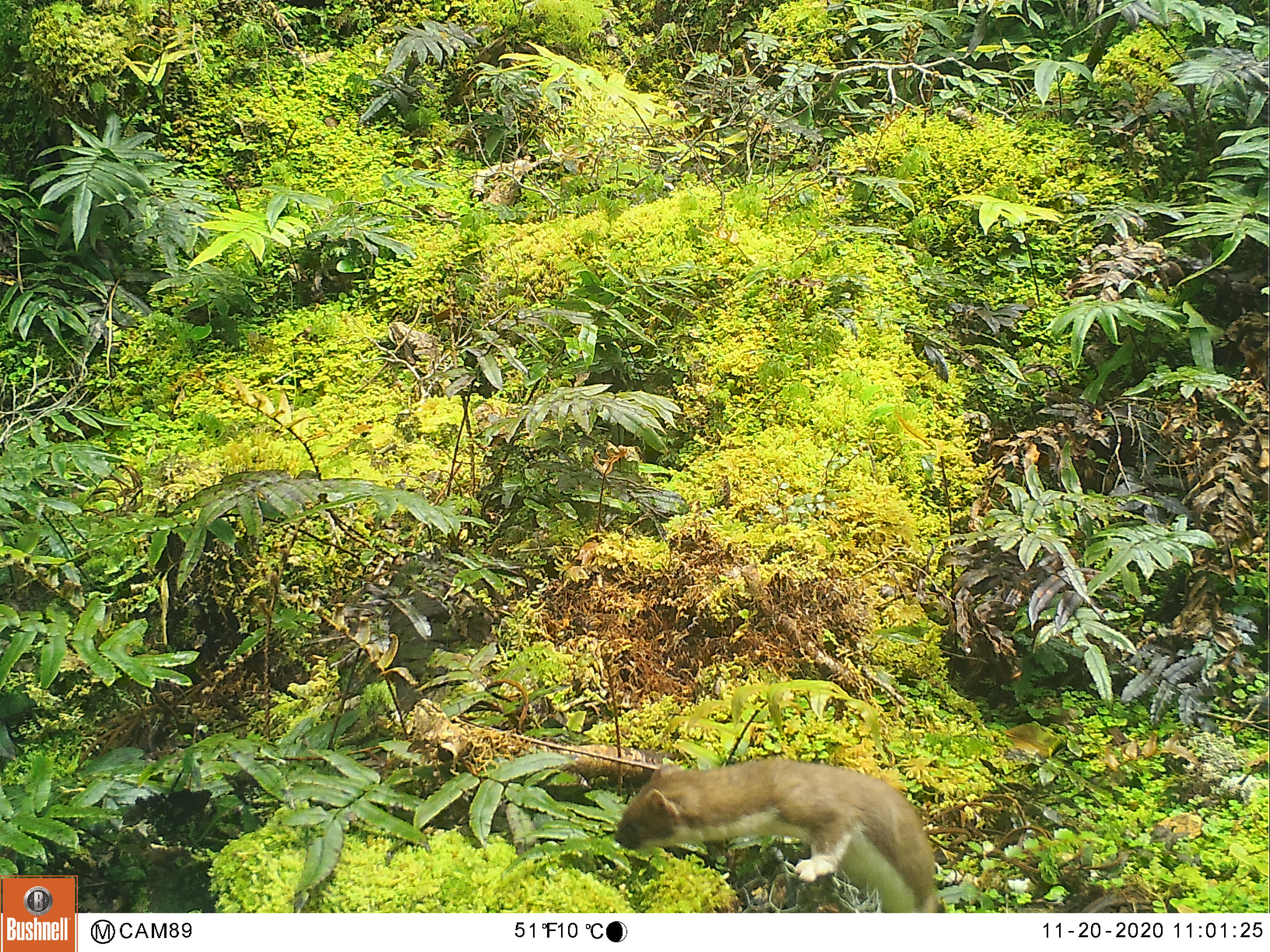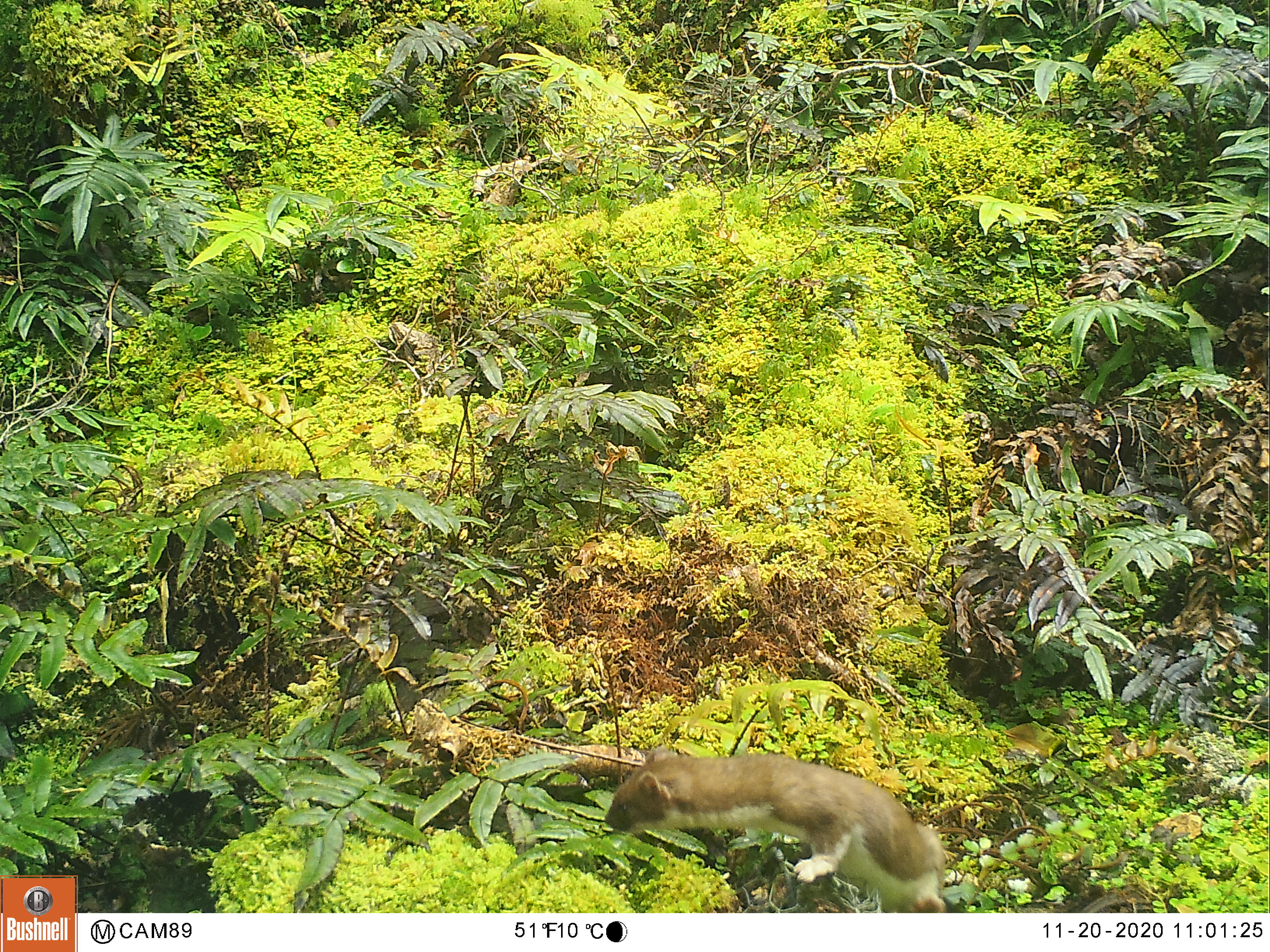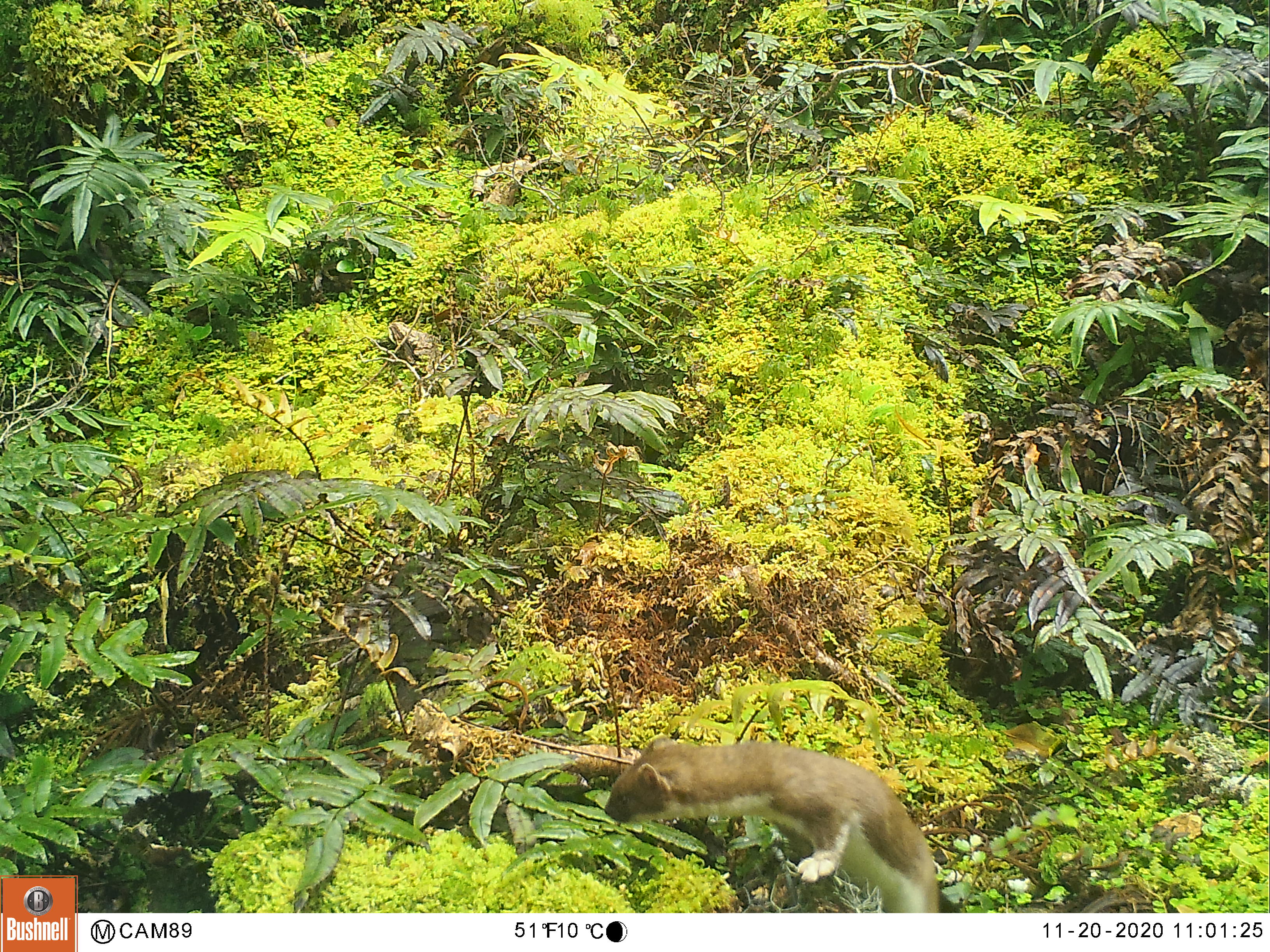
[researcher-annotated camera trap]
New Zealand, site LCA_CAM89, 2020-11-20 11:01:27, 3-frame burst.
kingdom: Animalia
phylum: Chordata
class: Mammalia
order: Carnivora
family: Mustelidae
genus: Mustela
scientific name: Mustela erminea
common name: stoat